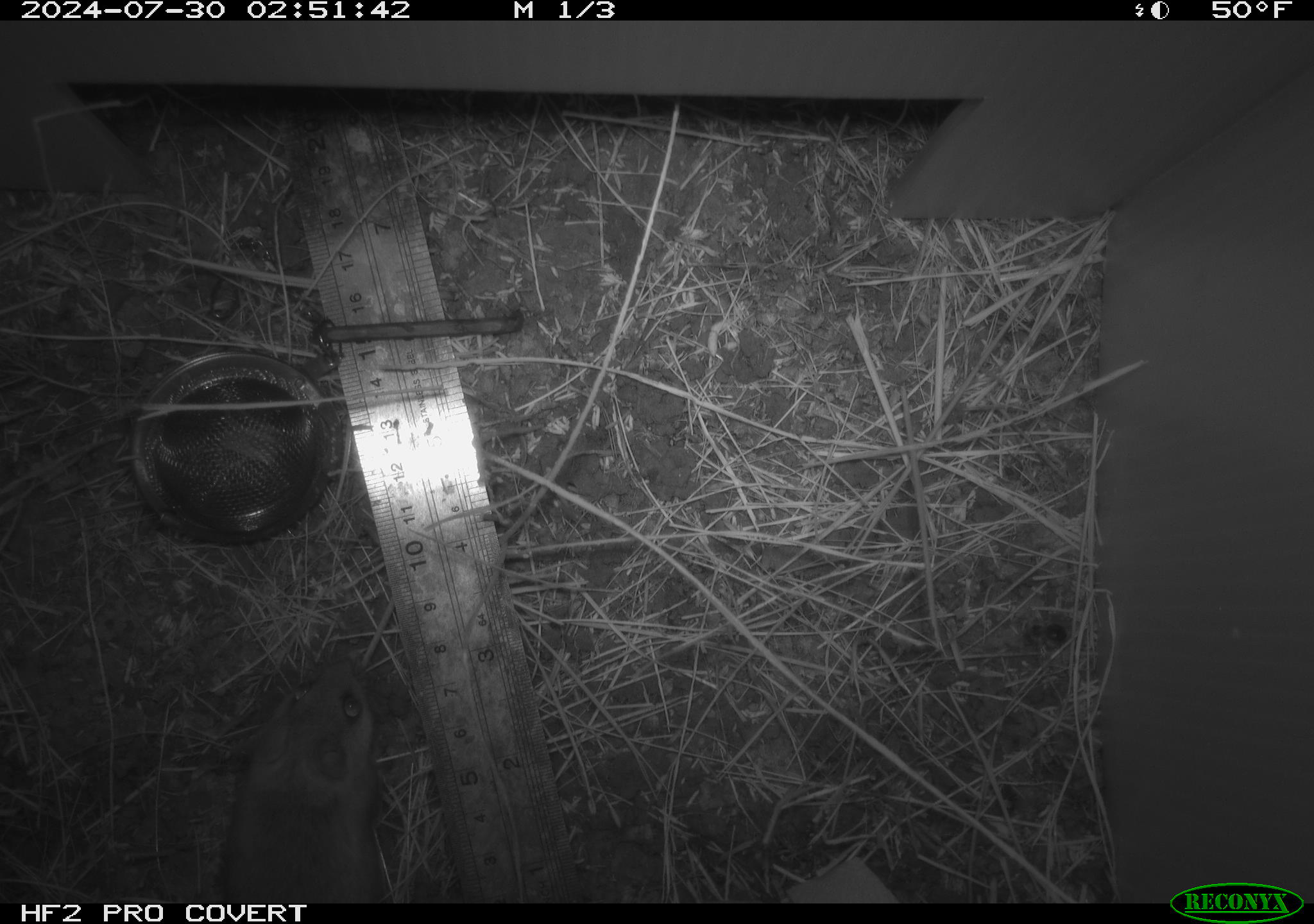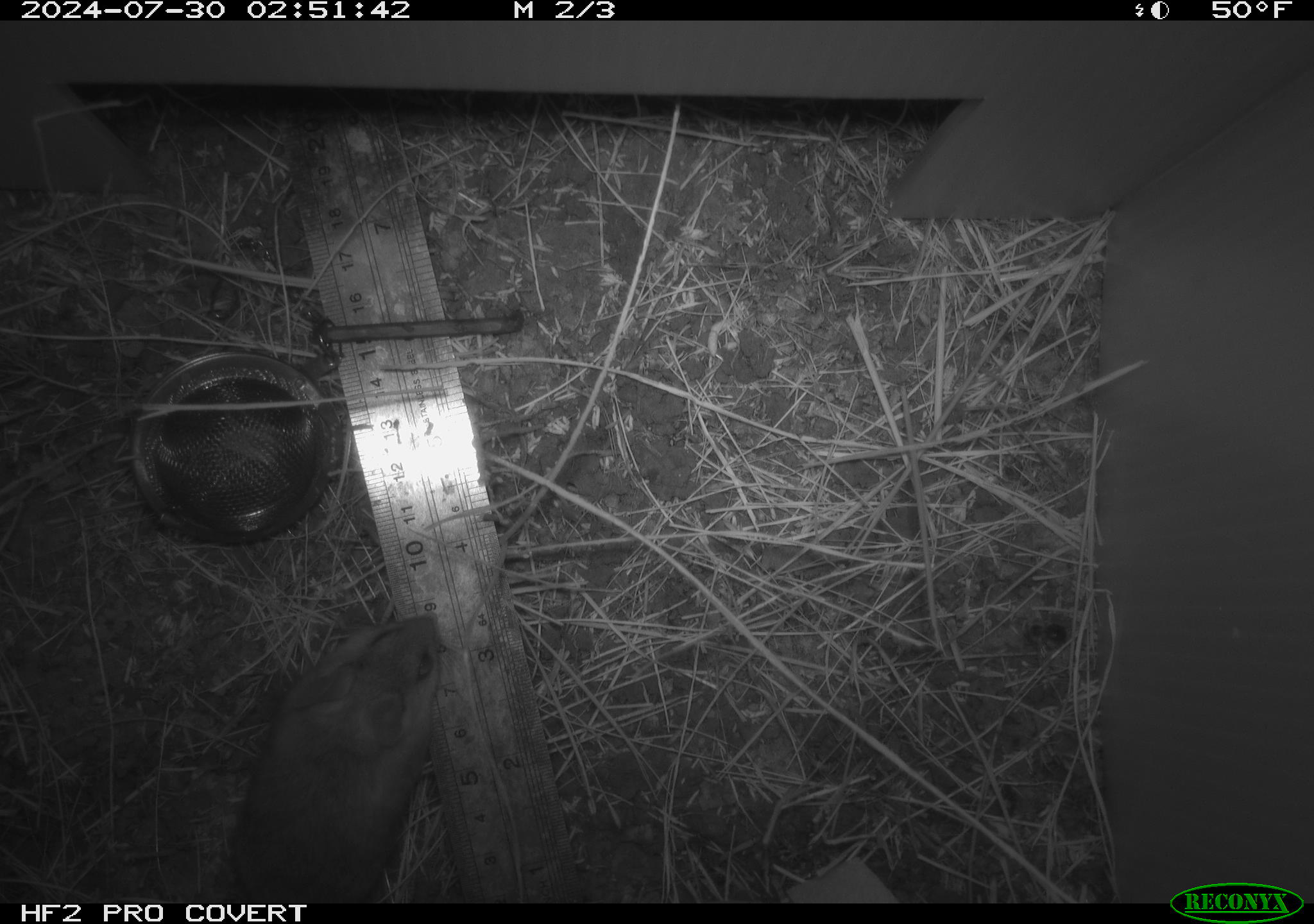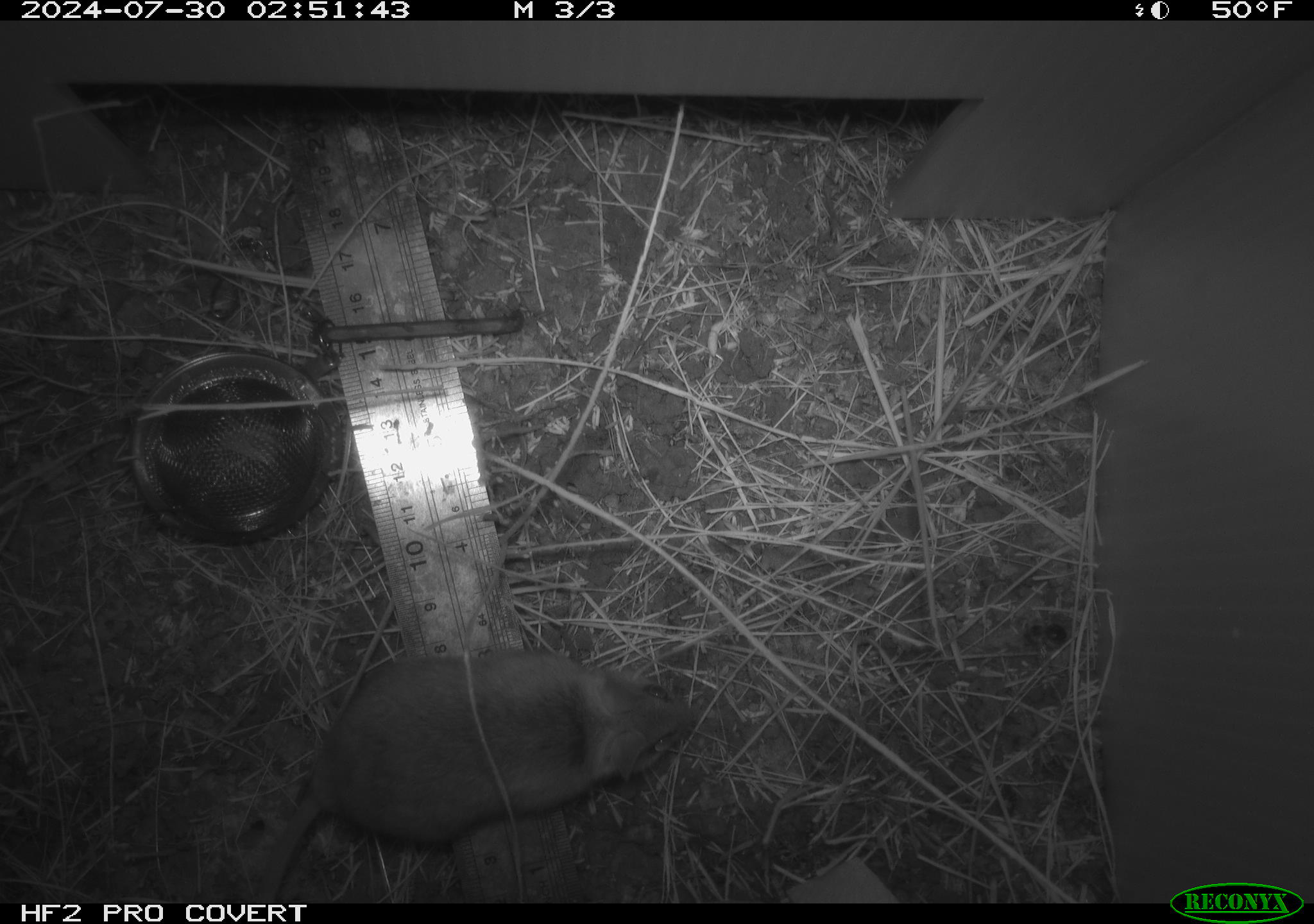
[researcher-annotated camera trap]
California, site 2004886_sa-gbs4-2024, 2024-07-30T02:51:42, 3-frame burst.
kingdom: Animalia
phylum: Chordata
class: Mammalia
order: Rodentia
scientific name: Rodentia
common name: mouse species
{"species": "mouse species (Rodentia)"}